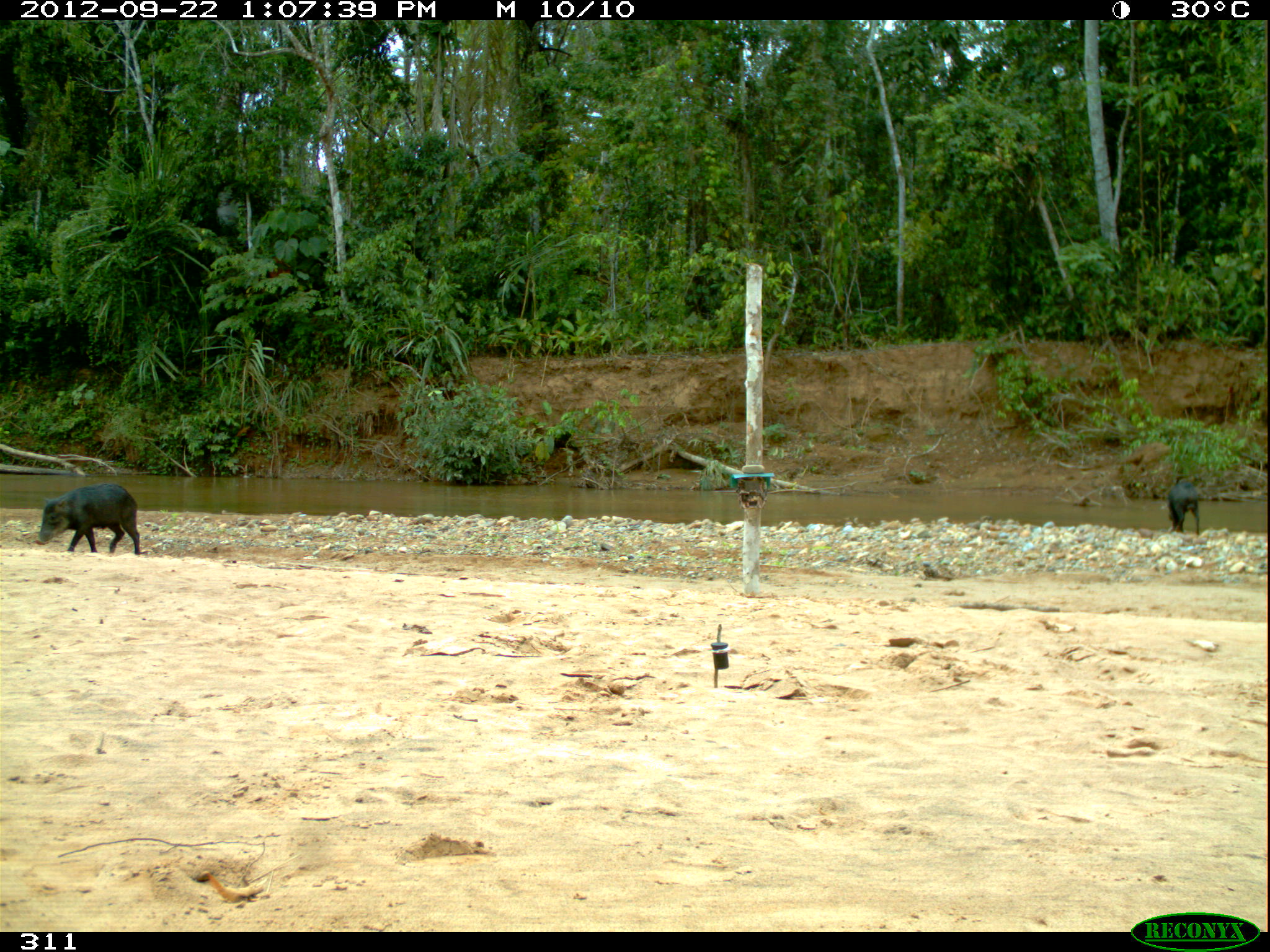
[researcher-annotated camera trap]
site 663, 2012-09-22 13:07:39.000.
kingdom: Animalia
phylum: Chordata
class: Mammalia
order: Artiodactyla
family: Tayassuidae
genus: Tayassu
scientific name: Tayassu pecari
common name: white-lipped peccary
Tayassu pecari (white-lipped peccary).